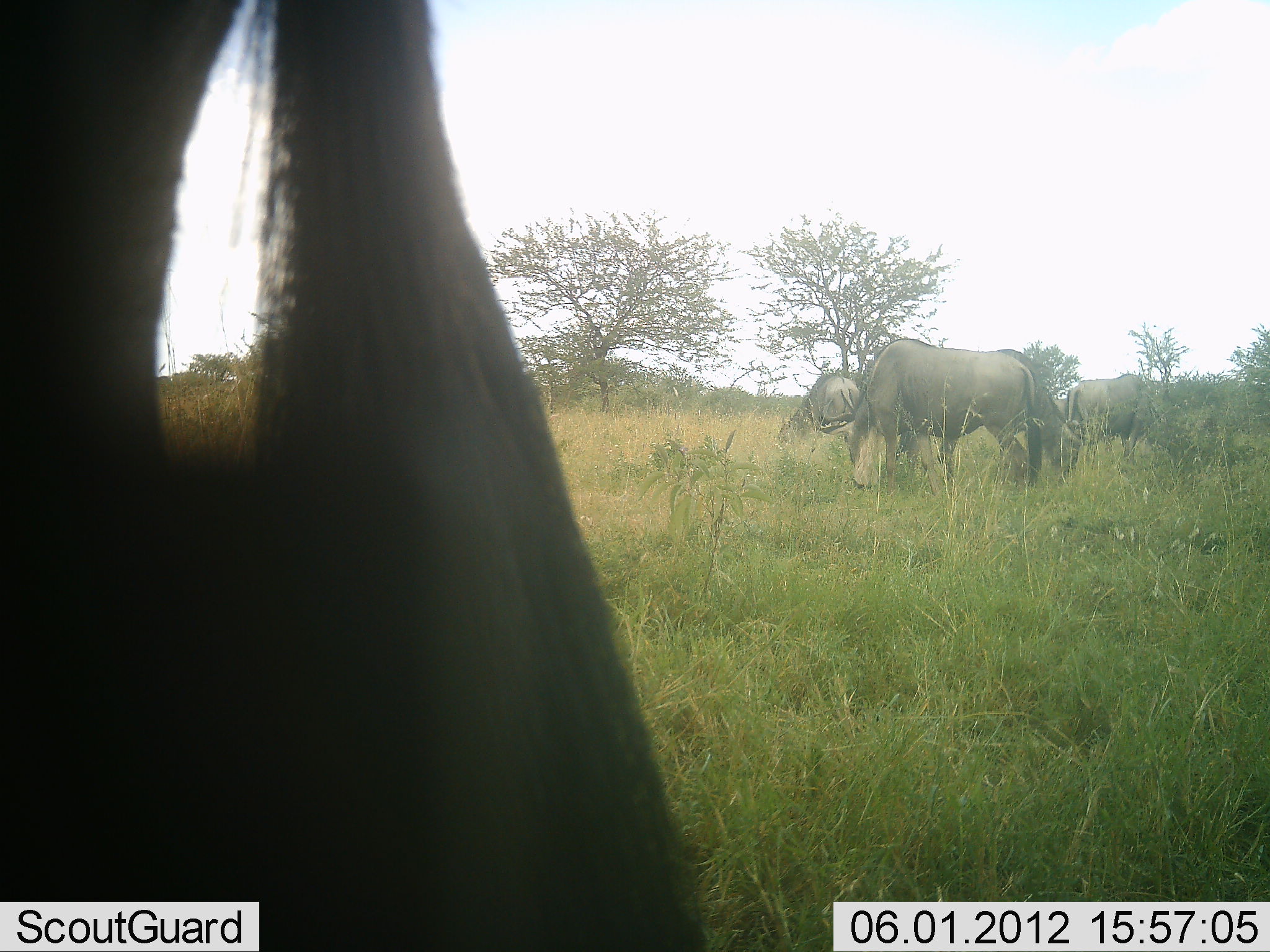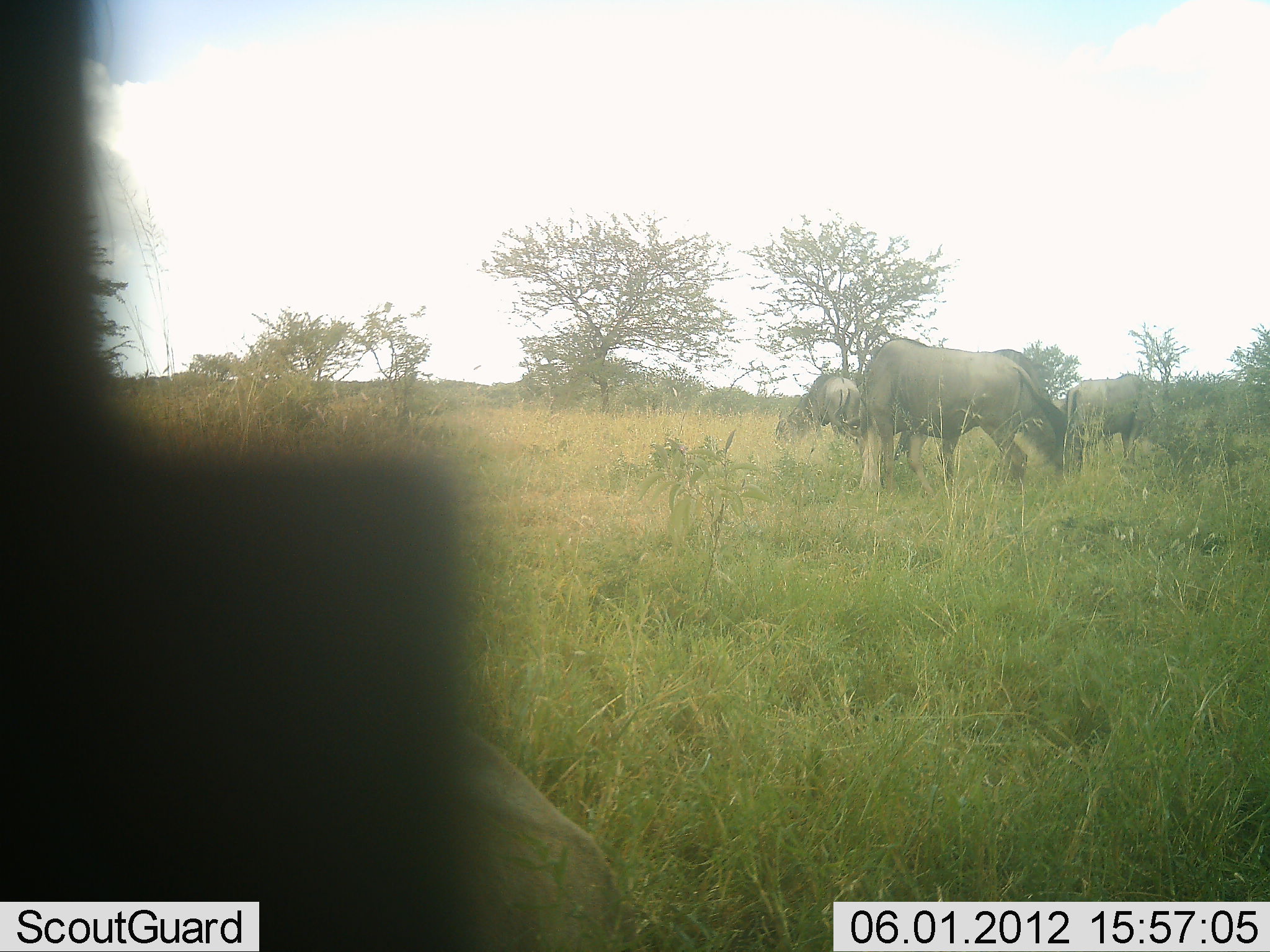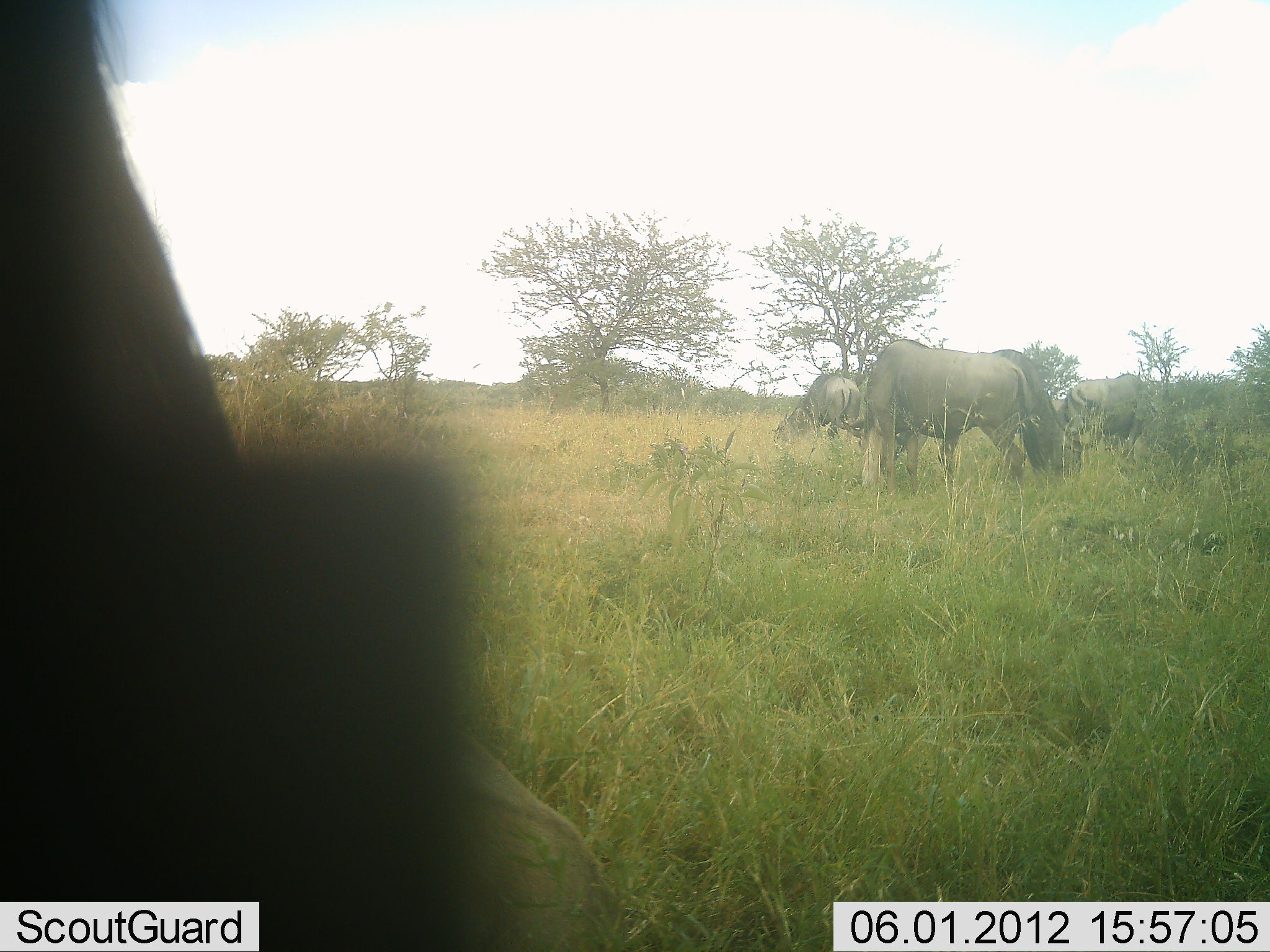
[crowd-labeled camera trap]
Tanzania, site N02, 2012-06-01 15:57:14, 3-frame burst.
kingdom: Animalia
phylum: Chordata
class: Mammalia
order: Artiodactyla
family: Bovidae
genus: Connochaetes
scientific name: Connochaetes taurinus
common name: blue wildebeest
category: wildebeest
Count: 4.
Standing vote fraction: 40%.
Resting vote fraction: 10%.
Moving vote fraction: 10%.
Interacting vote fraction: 0%.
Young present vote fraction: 0%.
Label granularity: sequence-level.